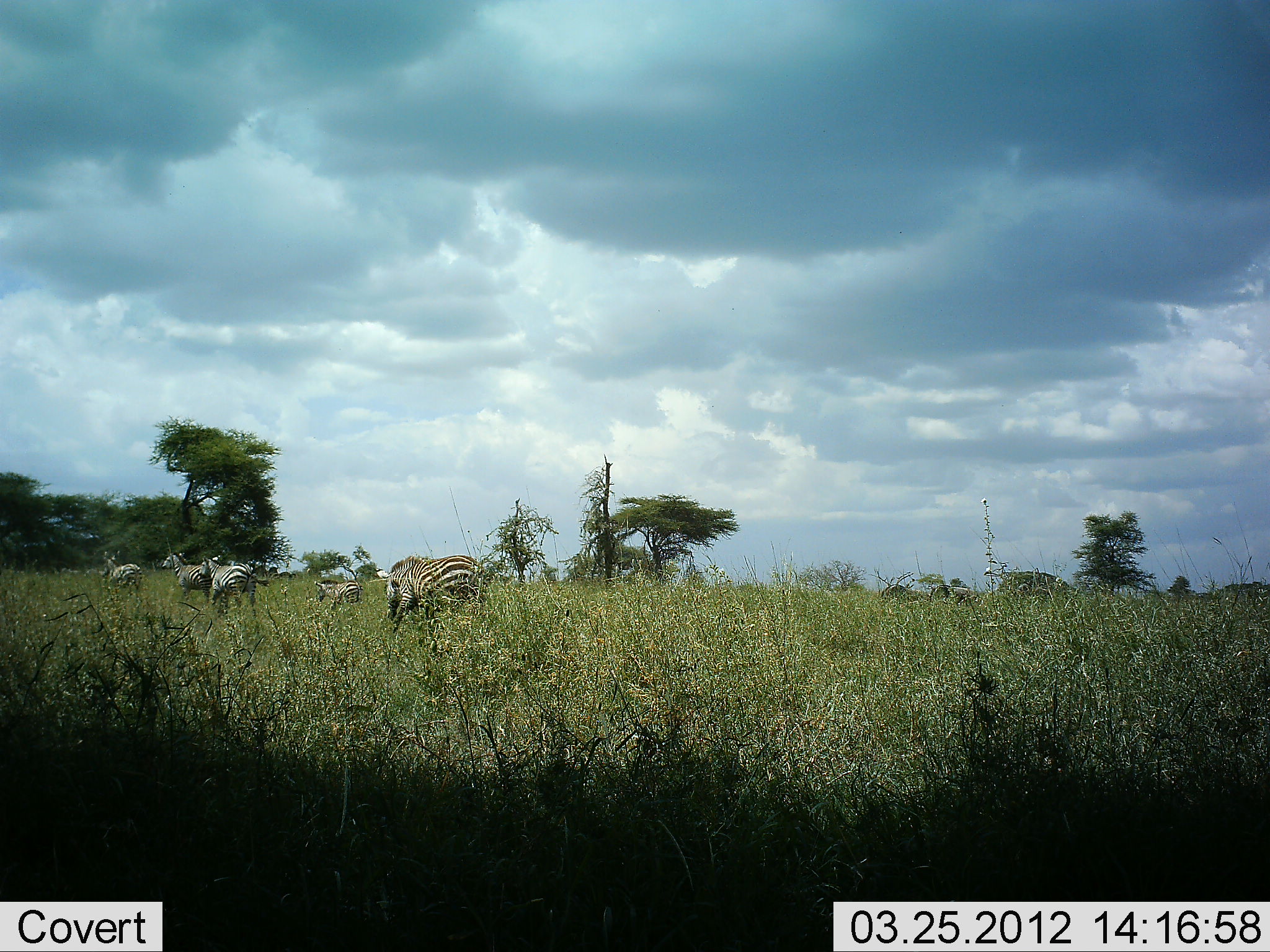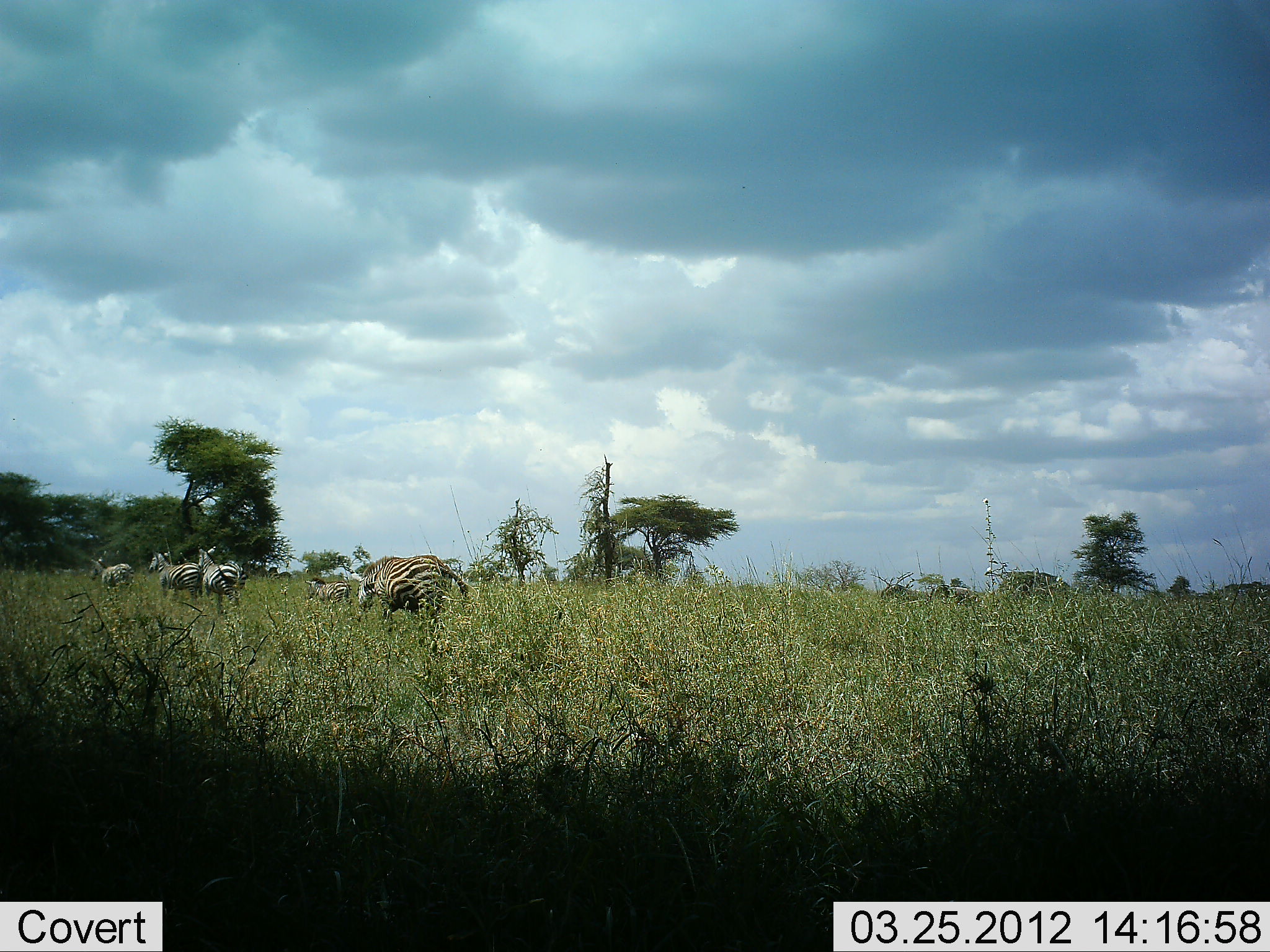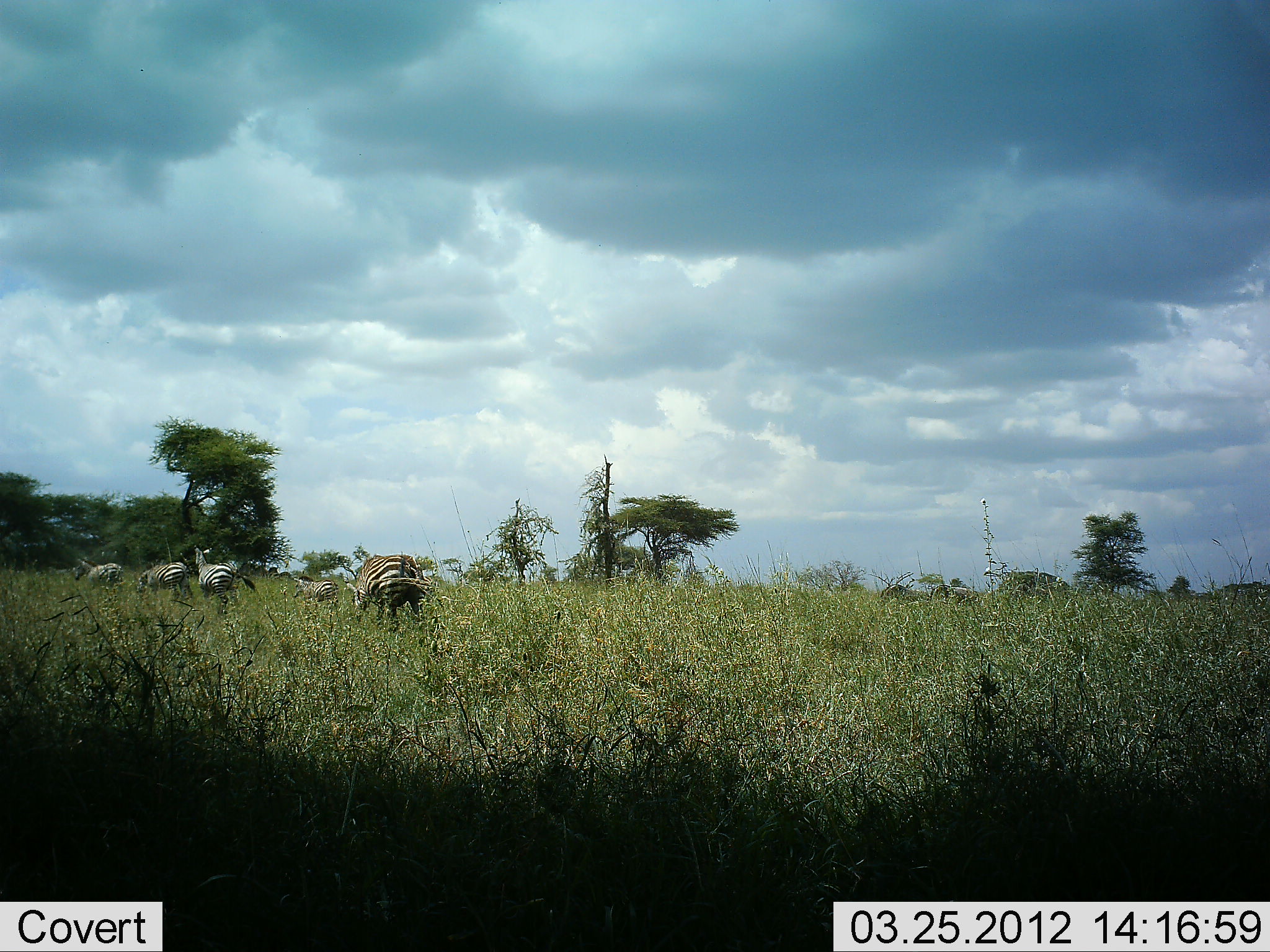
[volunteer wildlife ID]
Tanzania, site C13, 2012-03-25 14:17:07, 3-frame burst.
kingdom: Animalia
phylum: Chordata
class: Mammalia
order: Perissodactyla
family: Equidae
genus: Equus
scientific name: Equus quagga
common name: plains zebra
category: zebra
Zebra (plains zebra) (Equus quagga), count 5. Behavior (volunteer vote fractions): standing 0%, resting 0%, moving 100%, interacting 0%. Young present (vote fraction): 33%. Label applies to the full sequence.